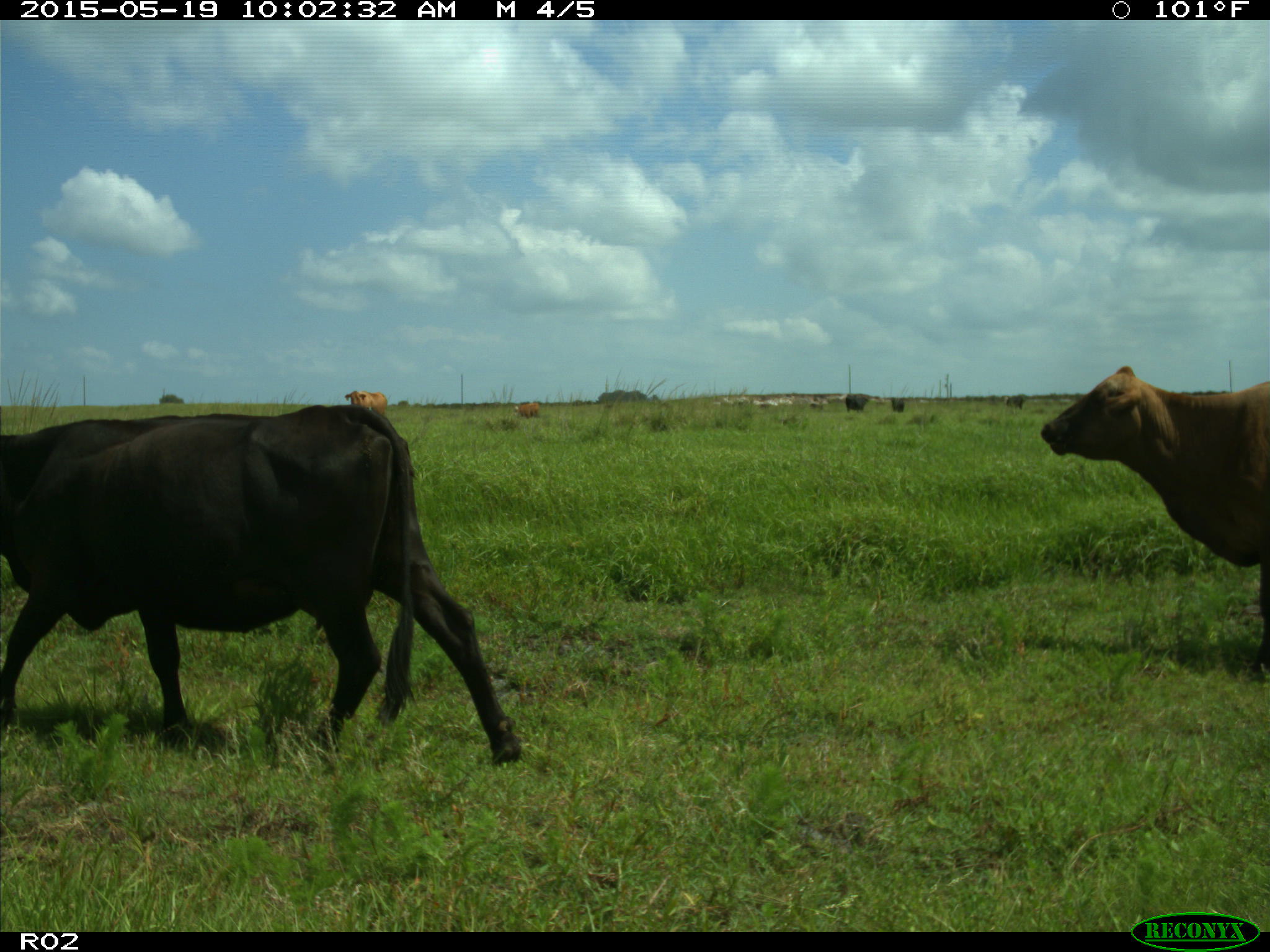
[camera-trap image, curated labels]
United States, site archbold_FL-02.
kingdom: Animalia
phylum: Chordata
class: Mammalia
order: Artiodactyla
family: Bovidae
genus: Bos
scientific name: Bos taurus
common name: domestic cow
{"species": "Bos taurus (domestic cow)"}